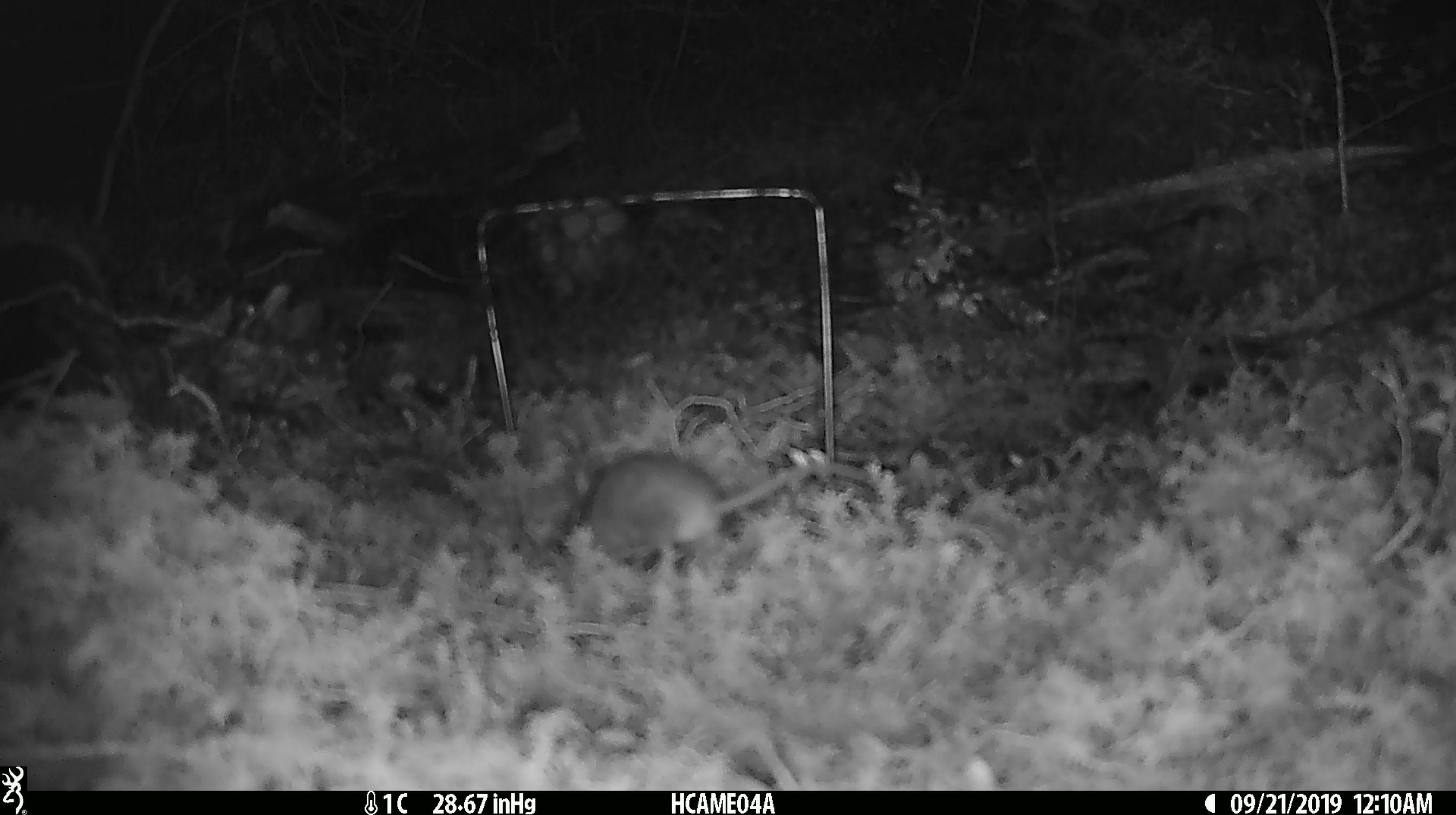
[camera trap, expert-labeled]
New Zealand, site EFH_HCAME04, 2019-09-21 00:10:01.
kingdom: Animalia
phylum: Chordata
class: Mammalia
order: Rodentia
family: Muridae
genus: Mus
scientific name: Mus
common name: mouse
Mouse (Mus).